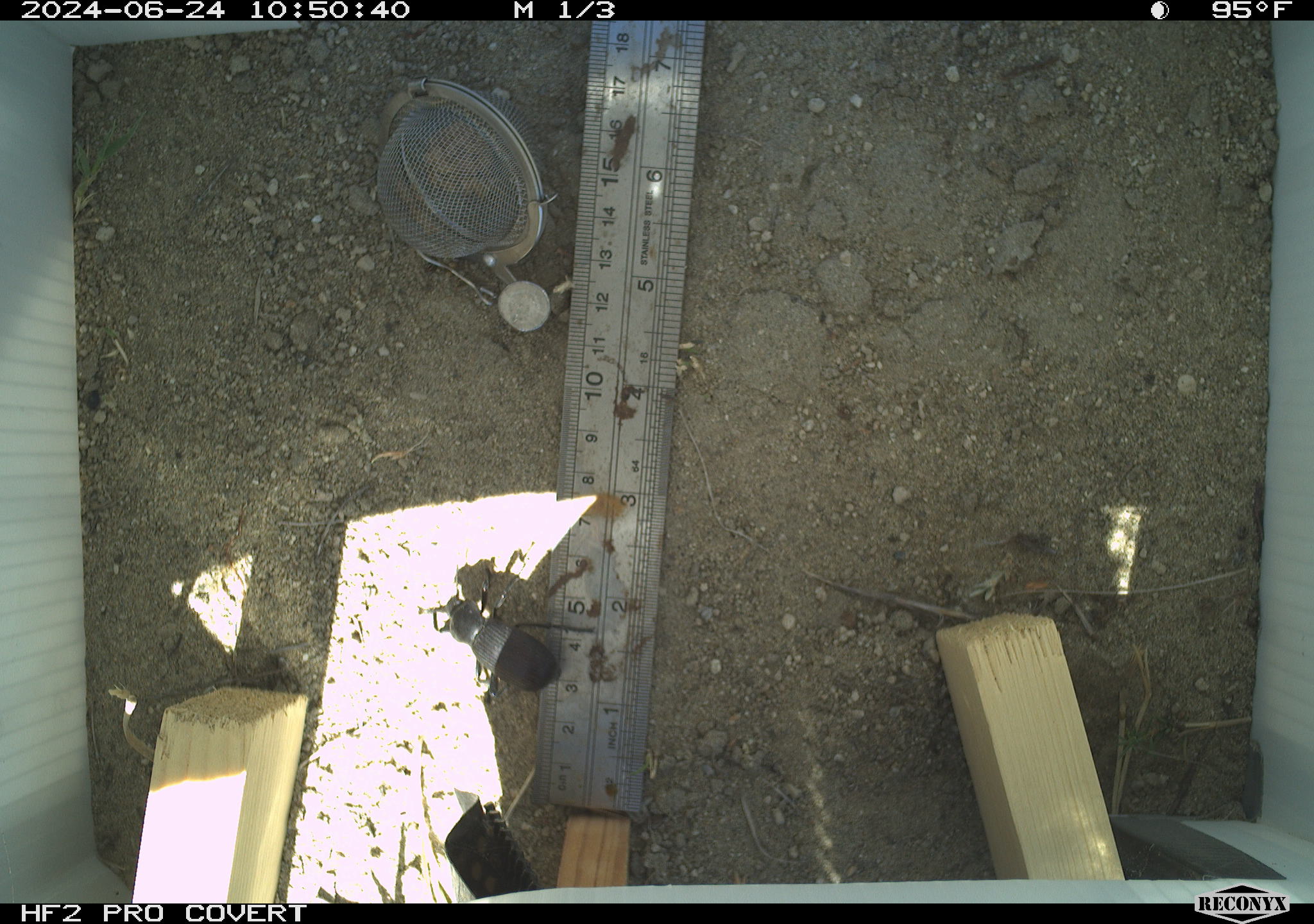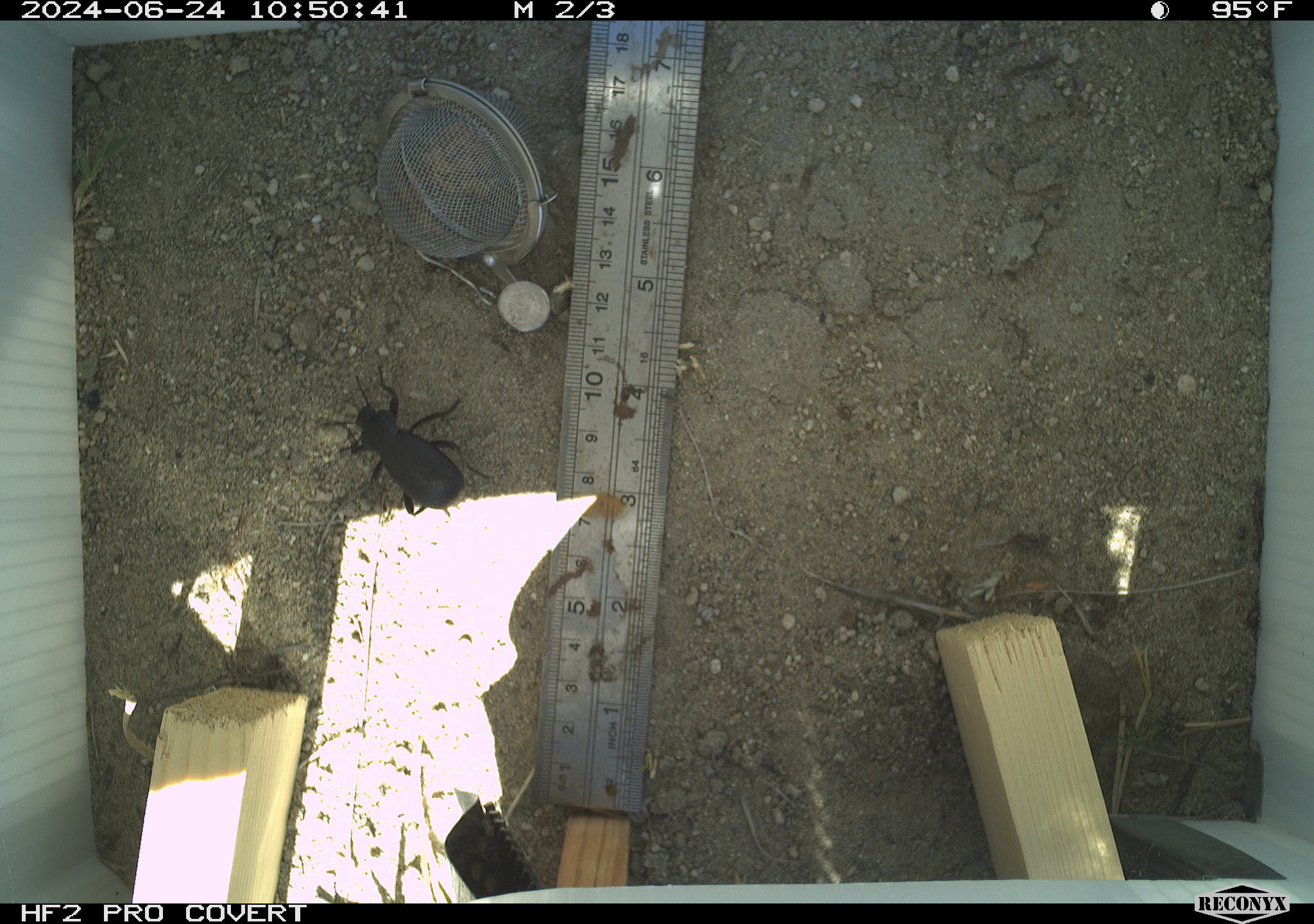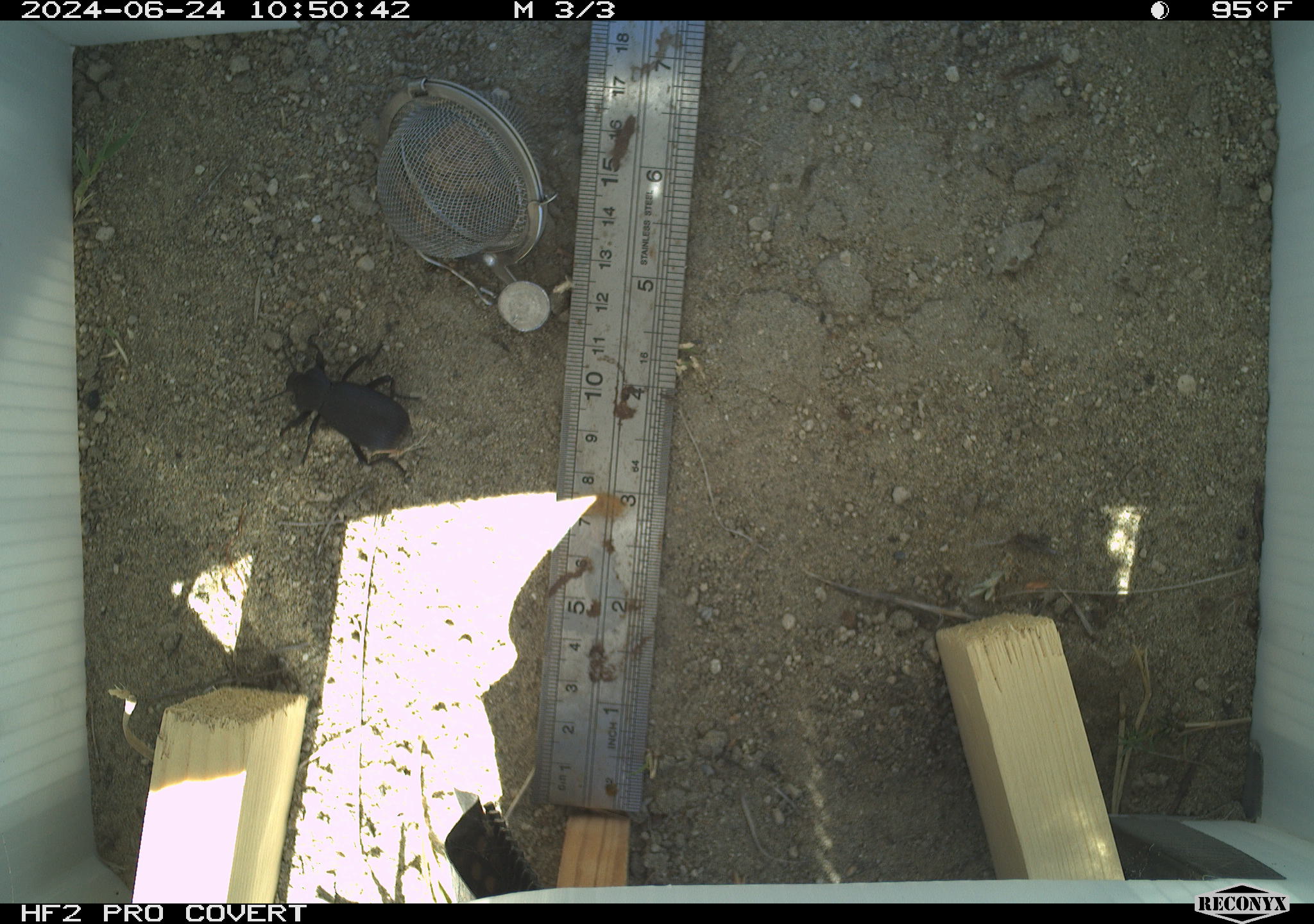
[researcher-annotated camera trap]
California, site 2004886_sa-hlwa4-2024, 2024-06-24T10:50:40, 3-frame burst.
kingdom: Animalia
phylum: Arthropoda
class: Insecta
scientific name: Insecta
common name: insect